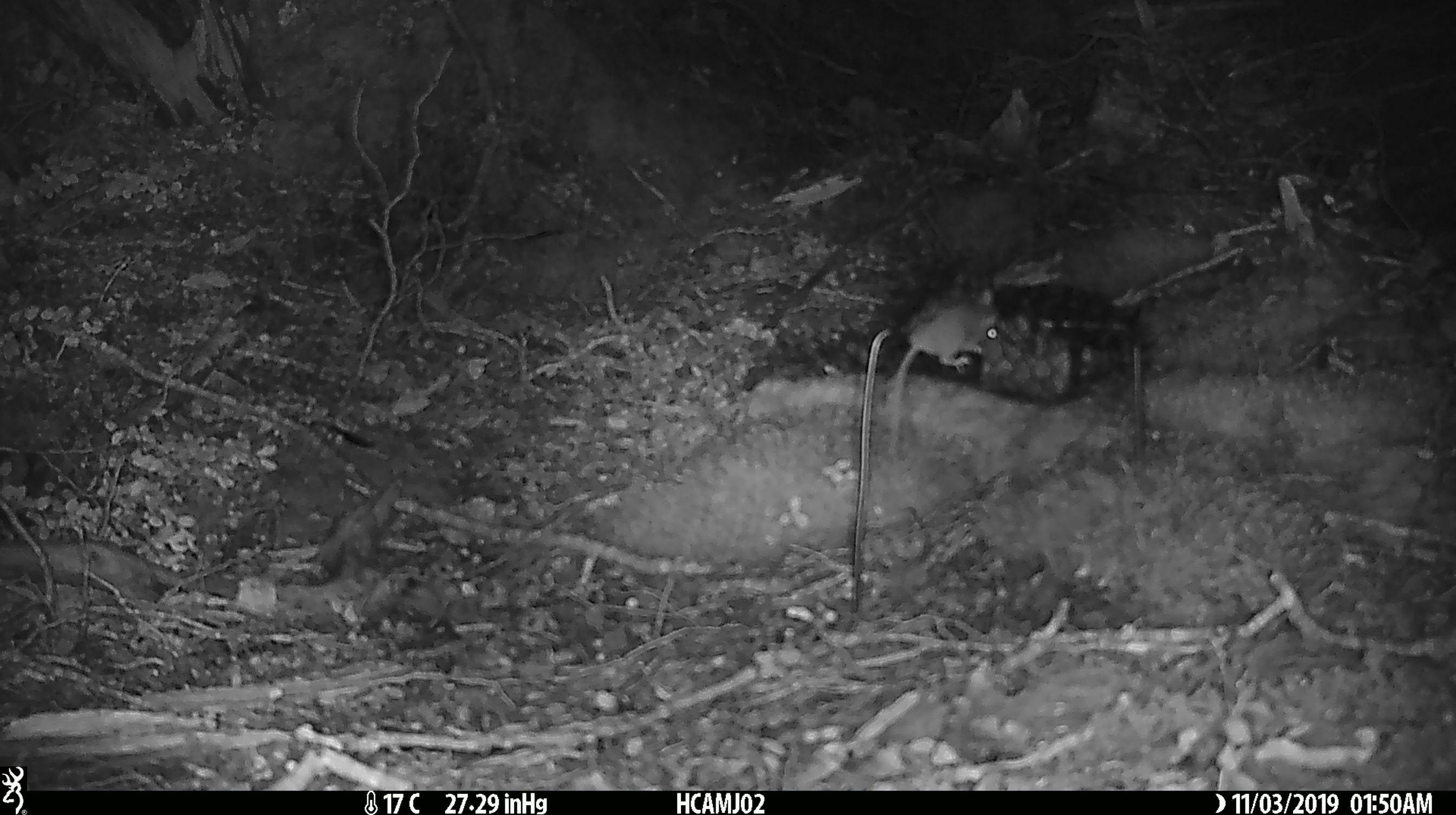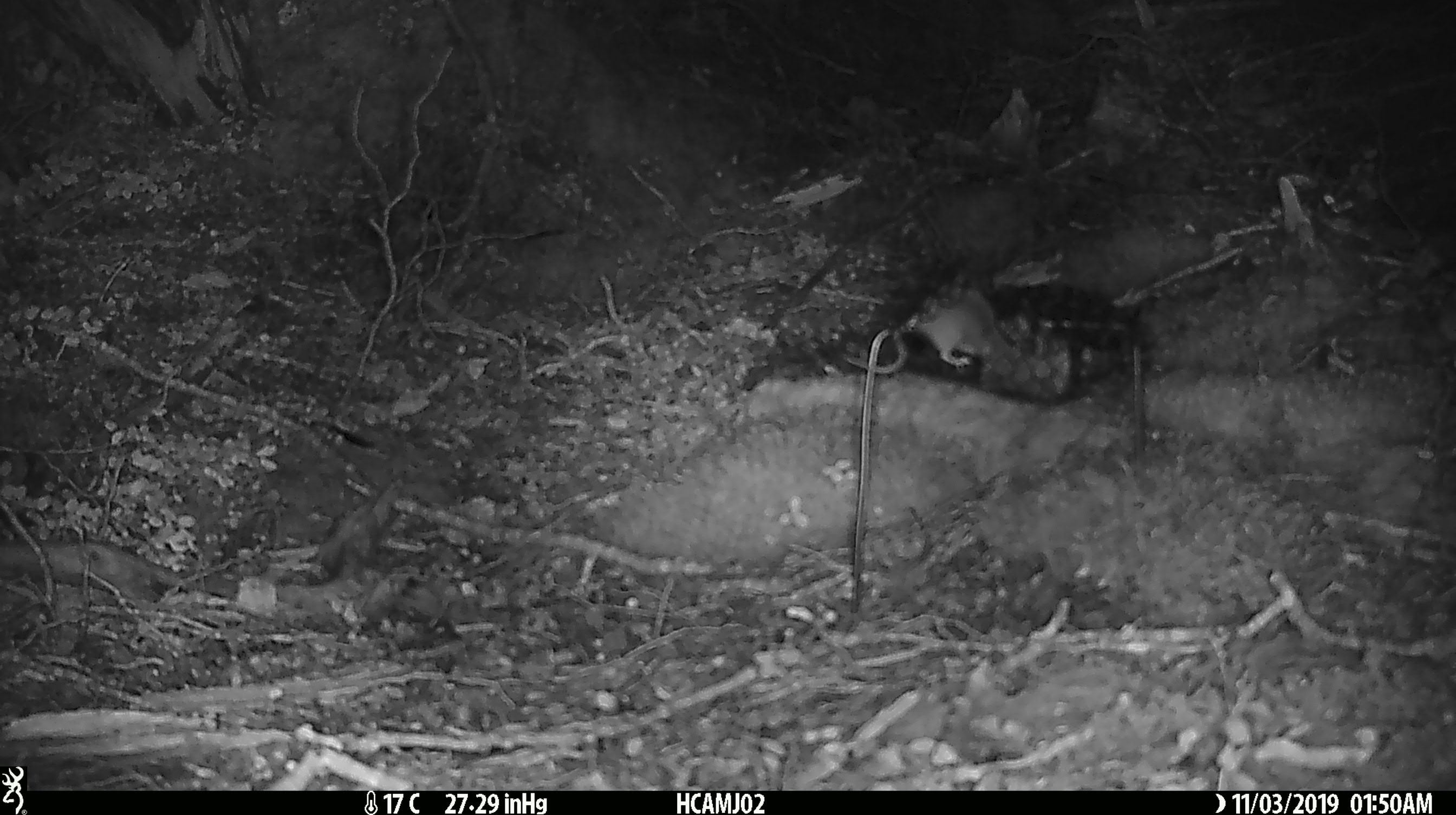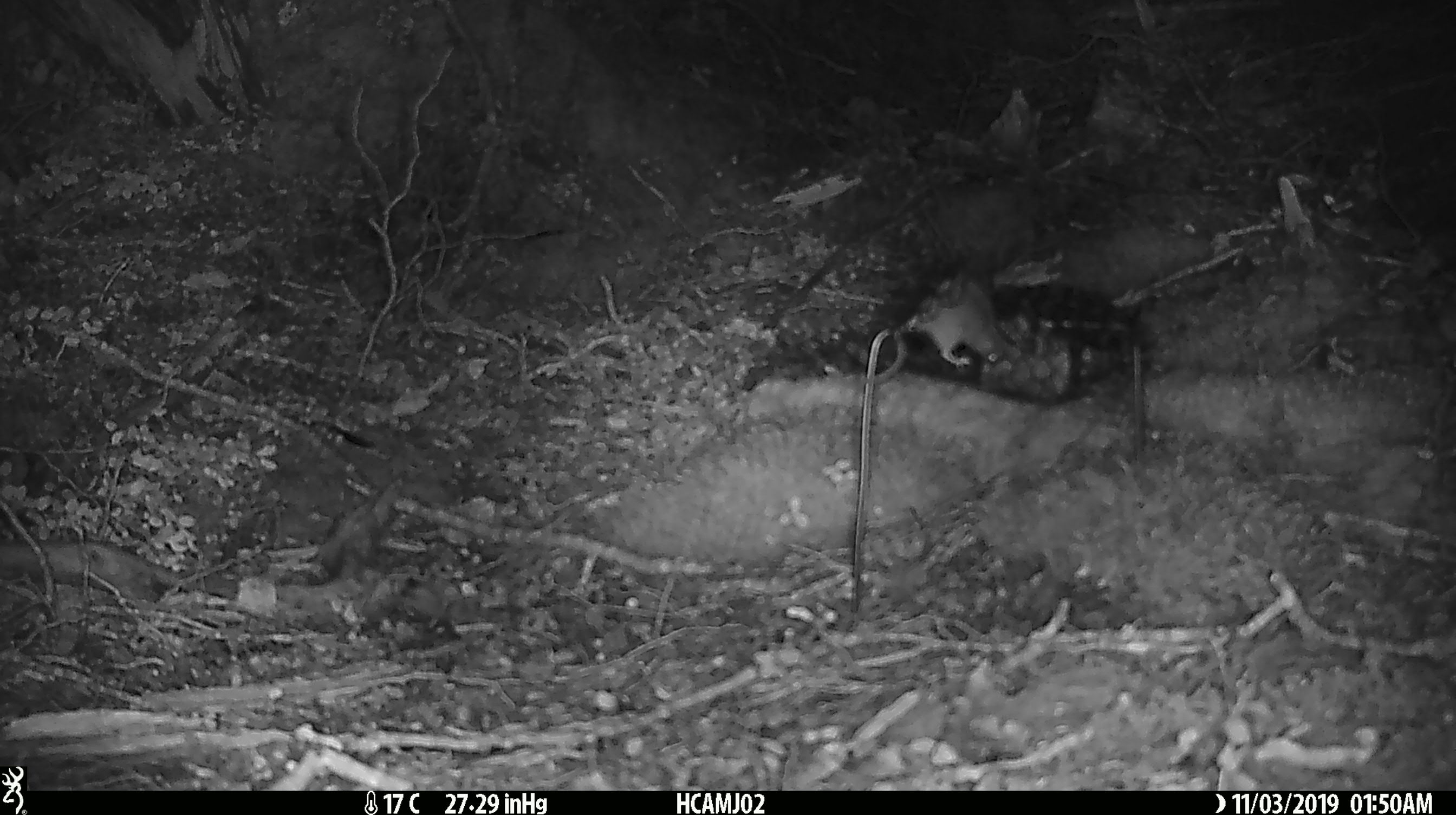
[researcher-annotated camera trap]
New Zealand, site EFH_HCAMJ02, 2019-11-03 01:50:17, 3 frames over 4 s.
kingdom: Animalia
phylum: Chordata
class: Mammalia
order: Rodentia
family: Muridae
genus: Mus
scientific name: Mus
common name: mouse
Mouse (Mus).